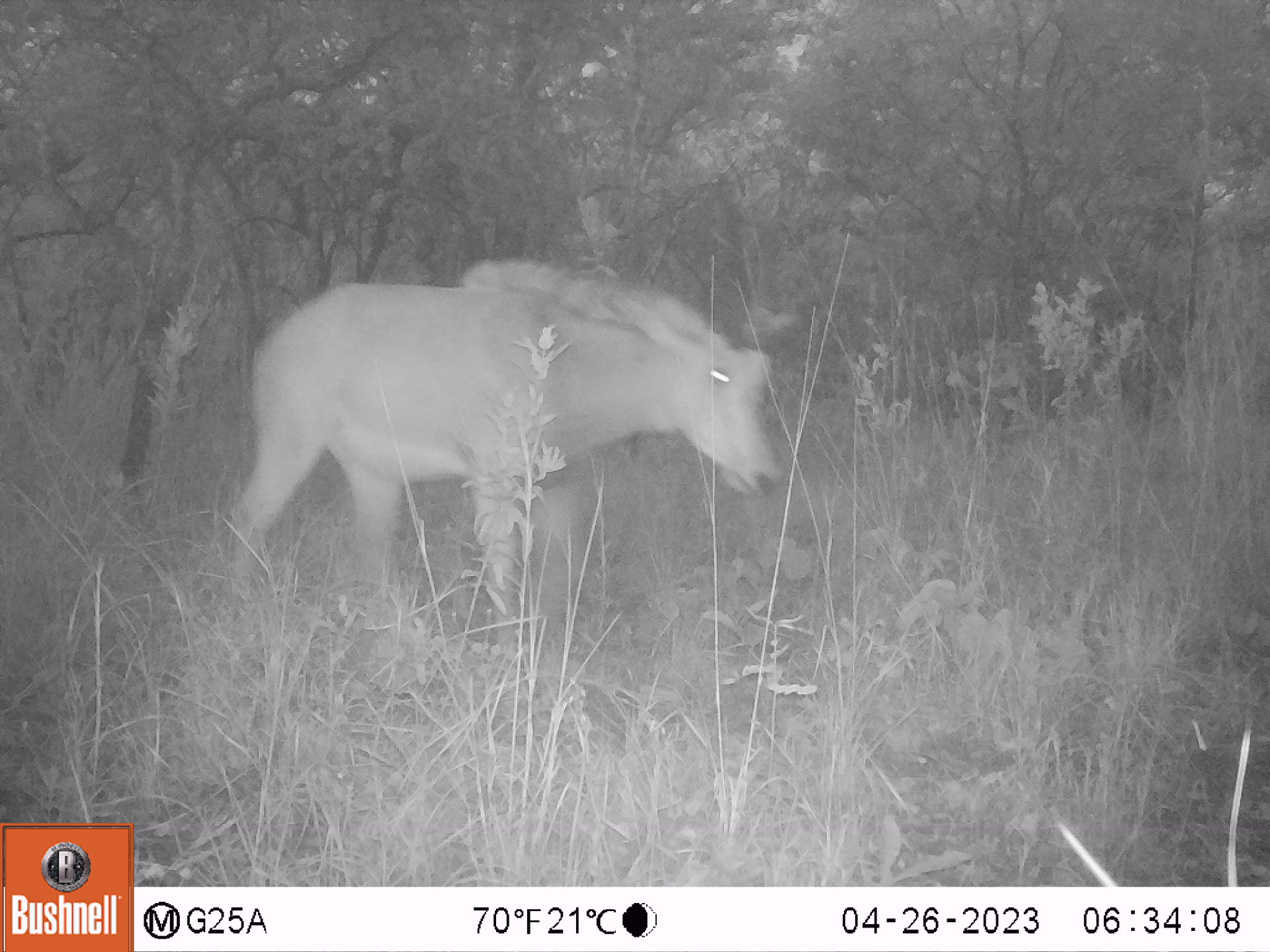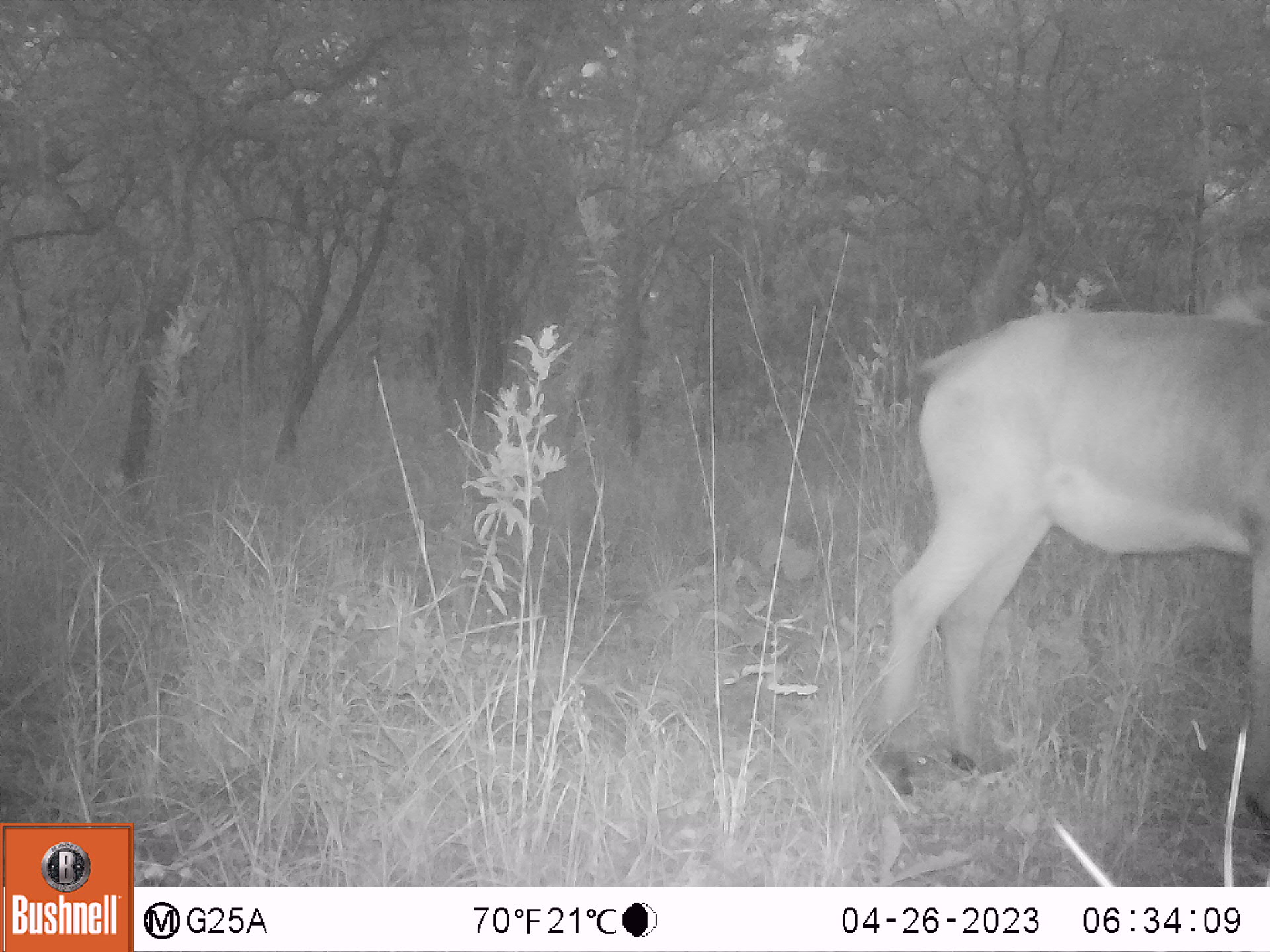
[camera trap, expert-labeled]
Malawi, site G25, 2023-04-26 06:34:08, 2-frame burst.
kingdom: Animalia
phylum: Chordata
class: Mammalia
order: Artiodactyla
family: Bovidae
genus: Hippotragus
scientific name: Hippotragus niger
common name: sable antelope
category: sable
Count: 1.